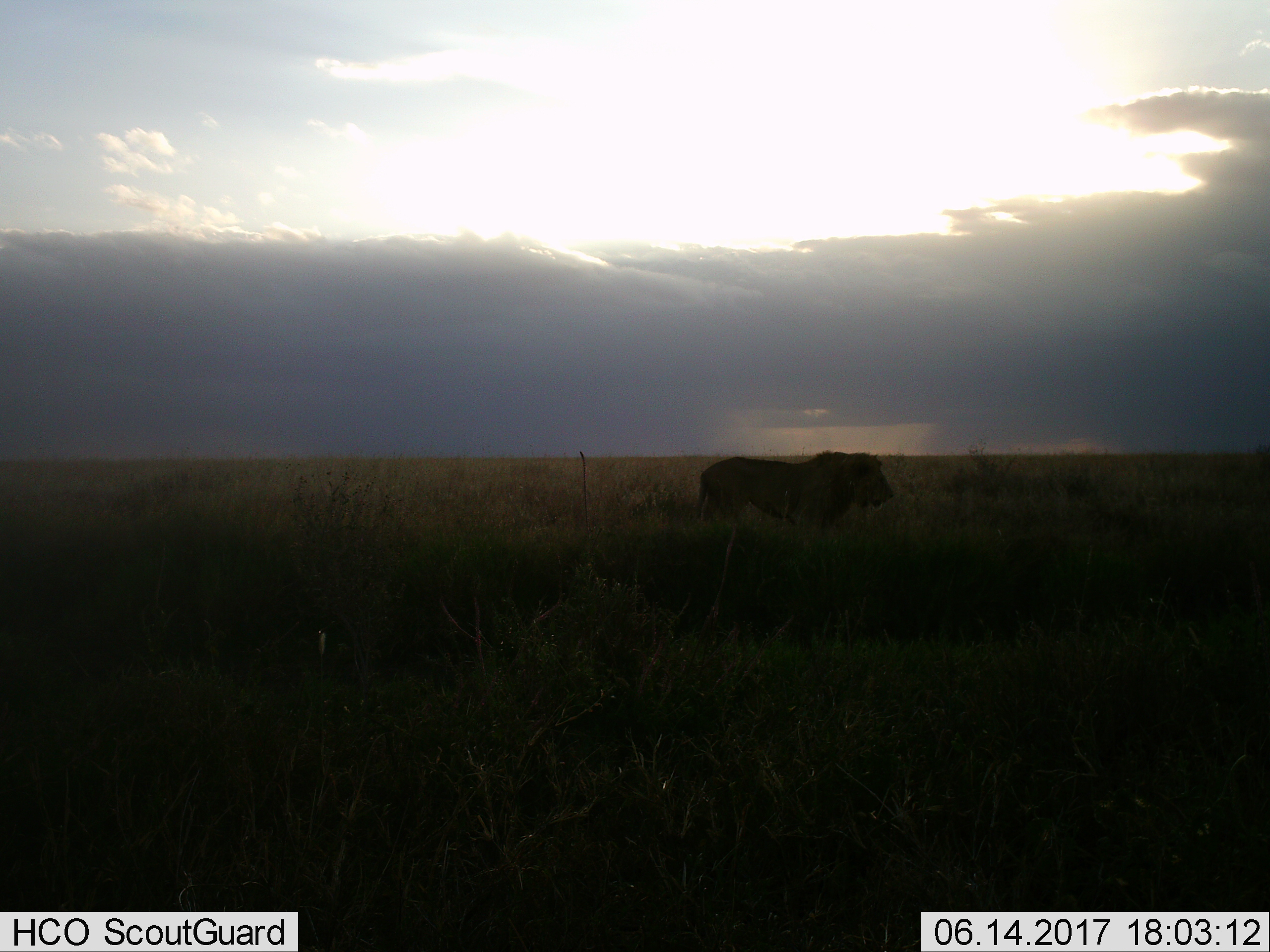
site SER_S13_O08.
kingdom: Animalia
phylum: Chordata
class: Mammalia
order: Carnivora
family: Felidae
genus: Panthera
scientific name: Panthera leo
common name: lion male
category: lionmale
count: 1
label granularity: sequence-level